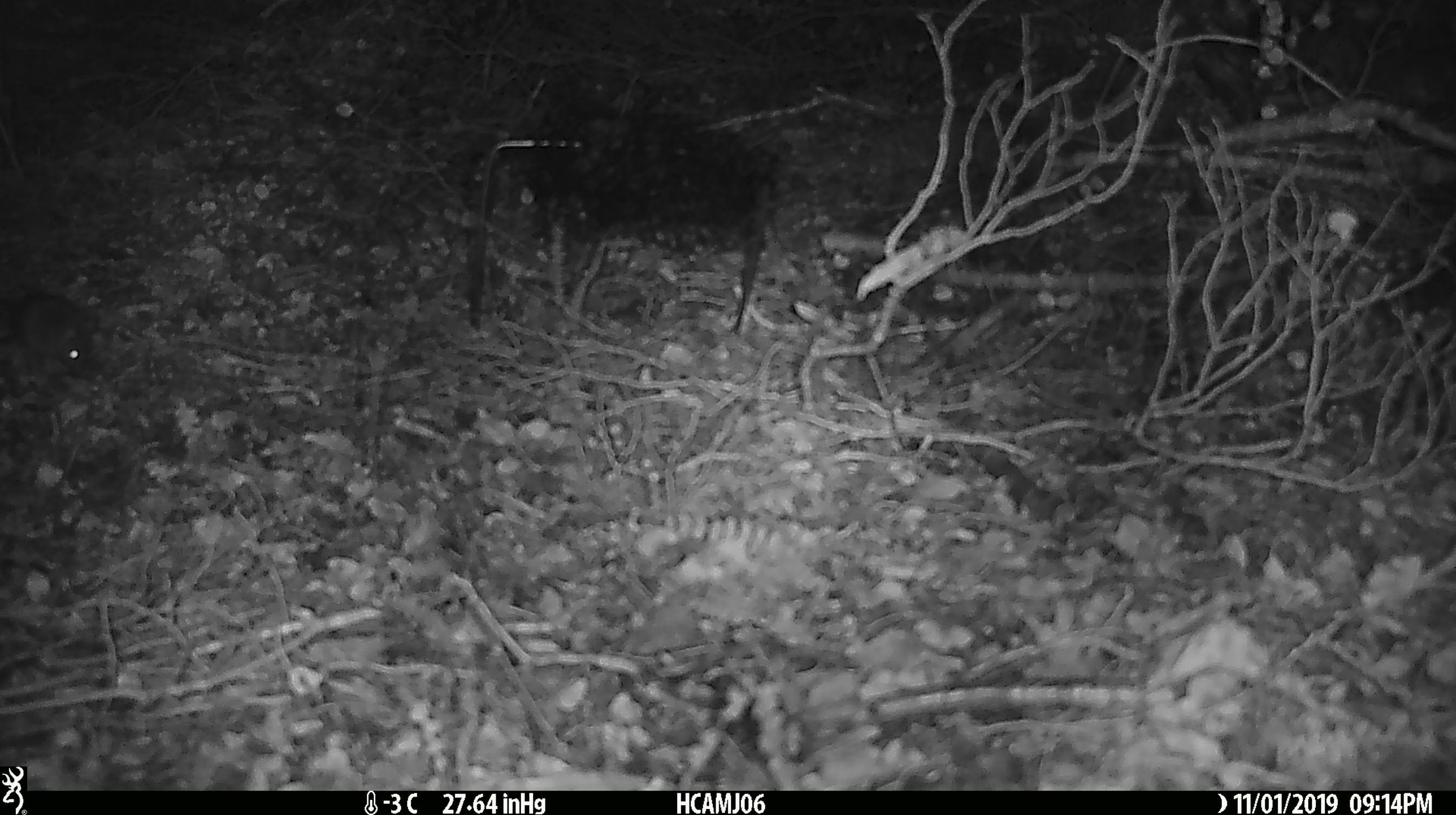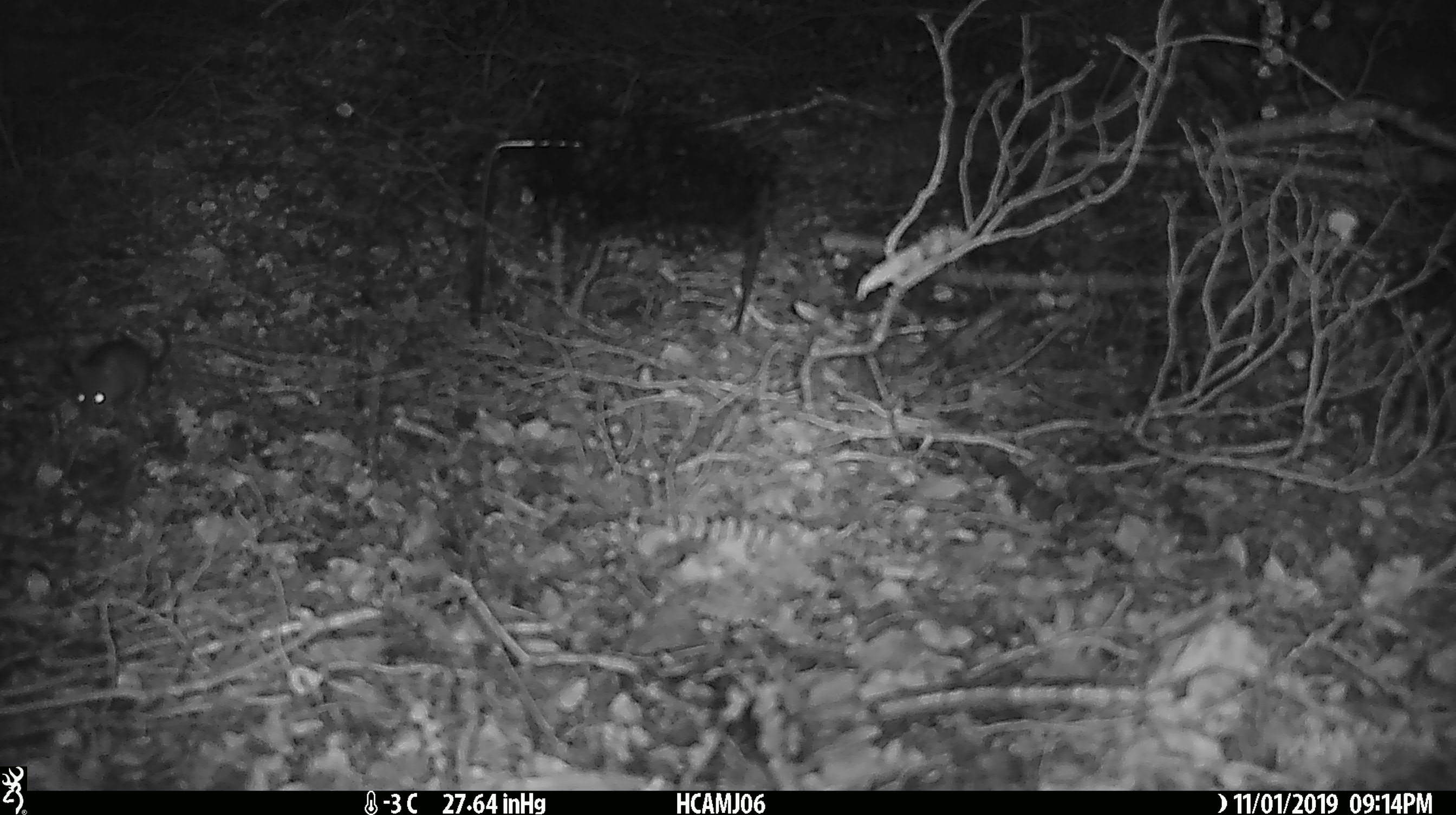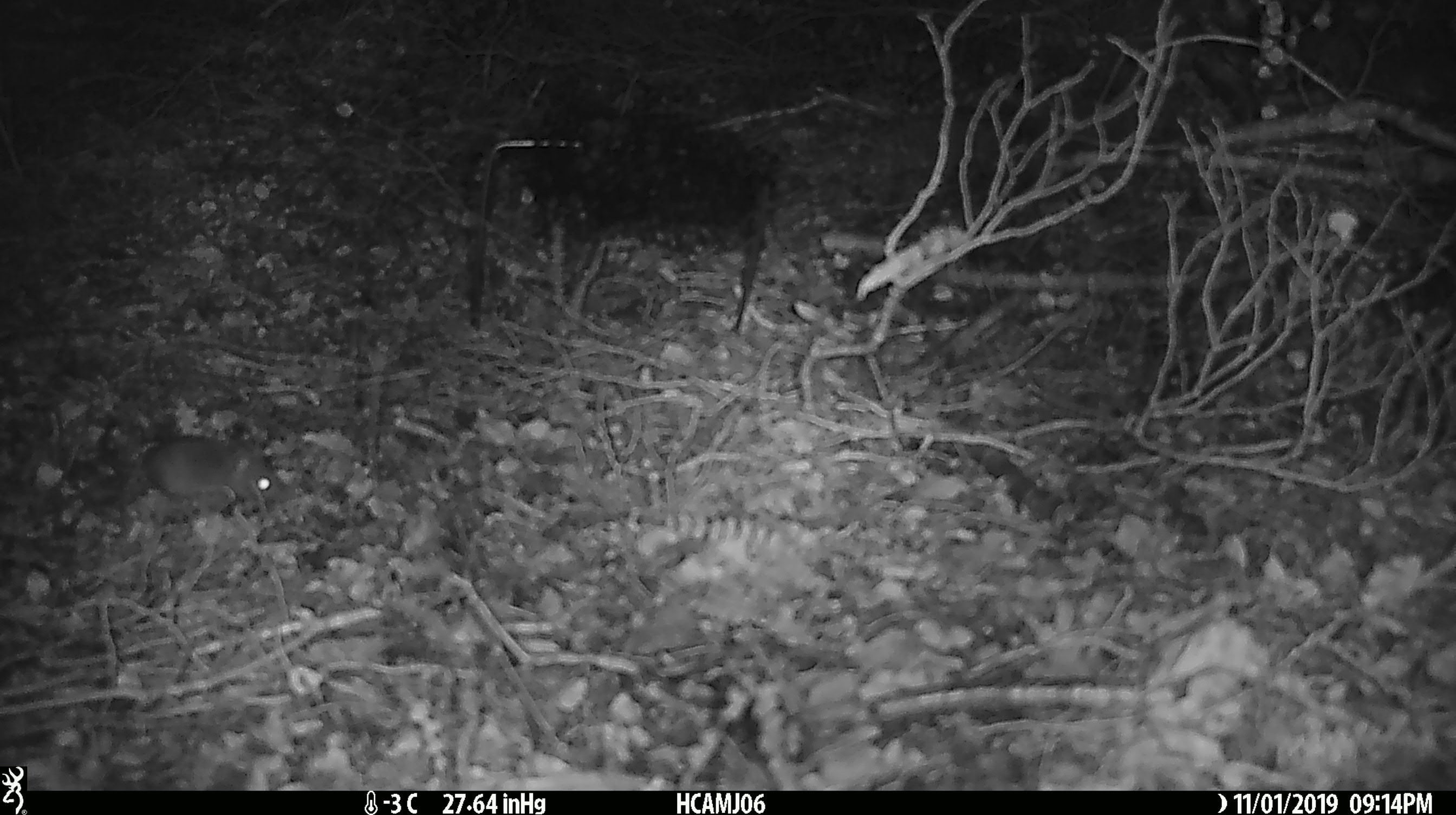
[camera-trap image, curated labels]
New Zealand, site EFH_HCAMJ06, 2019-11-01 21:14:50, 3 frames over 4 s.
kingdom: Animalia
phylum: Chordata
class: Mammalia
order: Rodentia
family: Muridae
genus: Mus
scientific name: Mus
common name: mouse